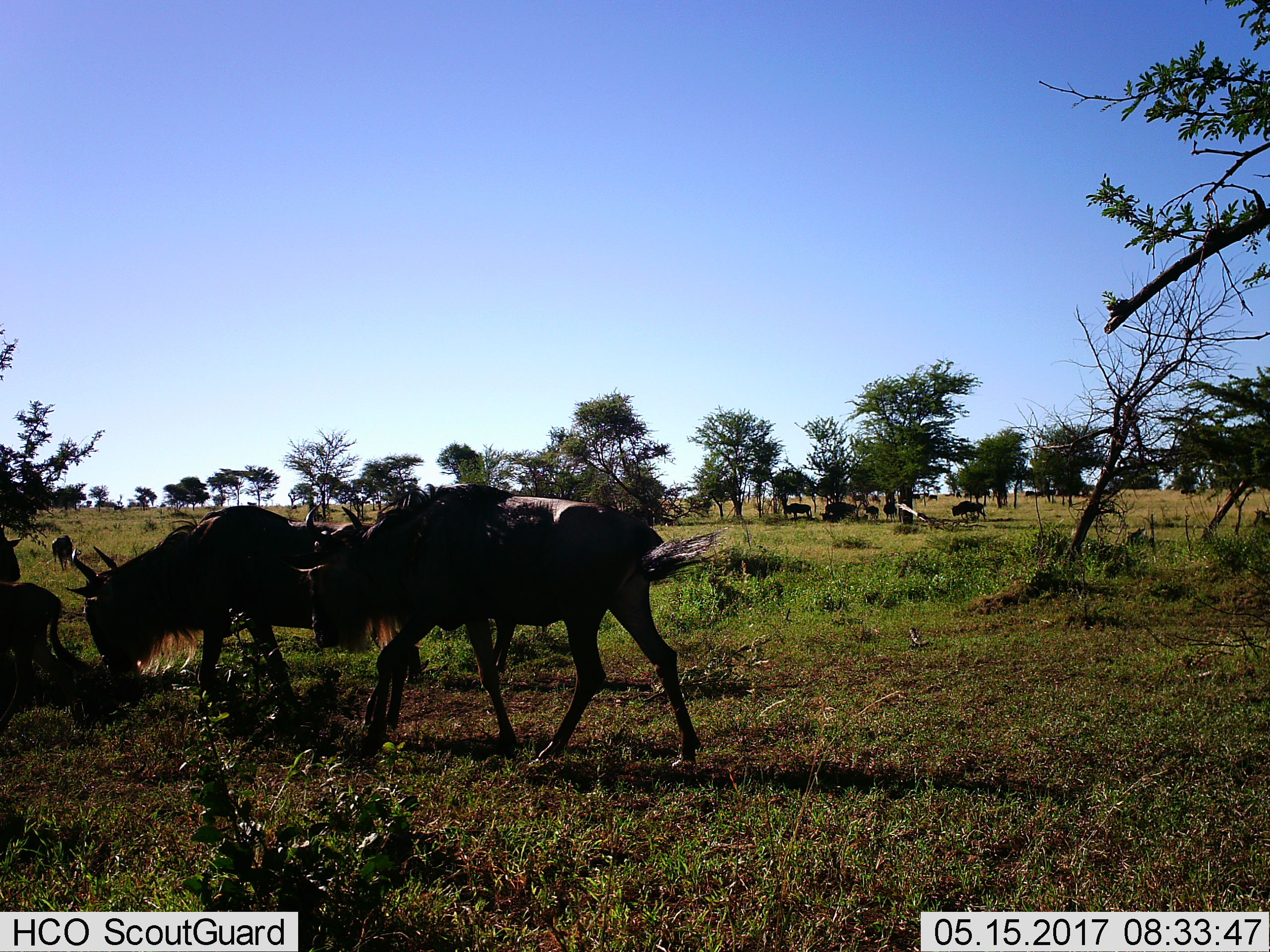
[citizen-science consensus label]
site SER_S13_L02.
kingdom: Animalia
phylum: Chordata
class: Mammalia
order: Artiodactyla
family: Bovidae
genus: Connochaetes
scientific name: Connochaetes taurinus taurinus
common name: blue wildebeest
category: wildebeestblue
Wildebeestblue (blue wildebeest) (Connochaetes taurinus taurinus), count 11-50. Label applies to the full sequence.